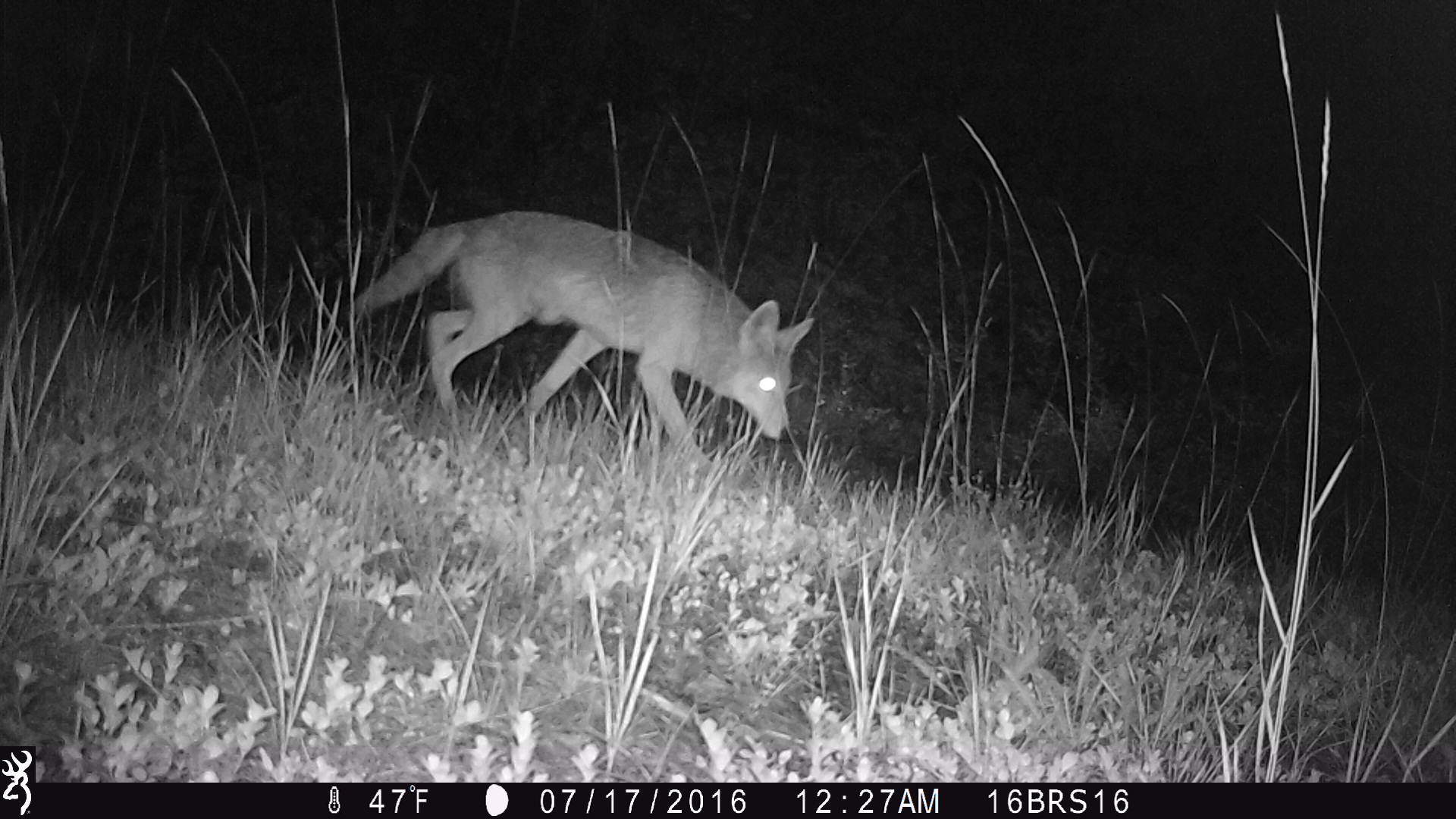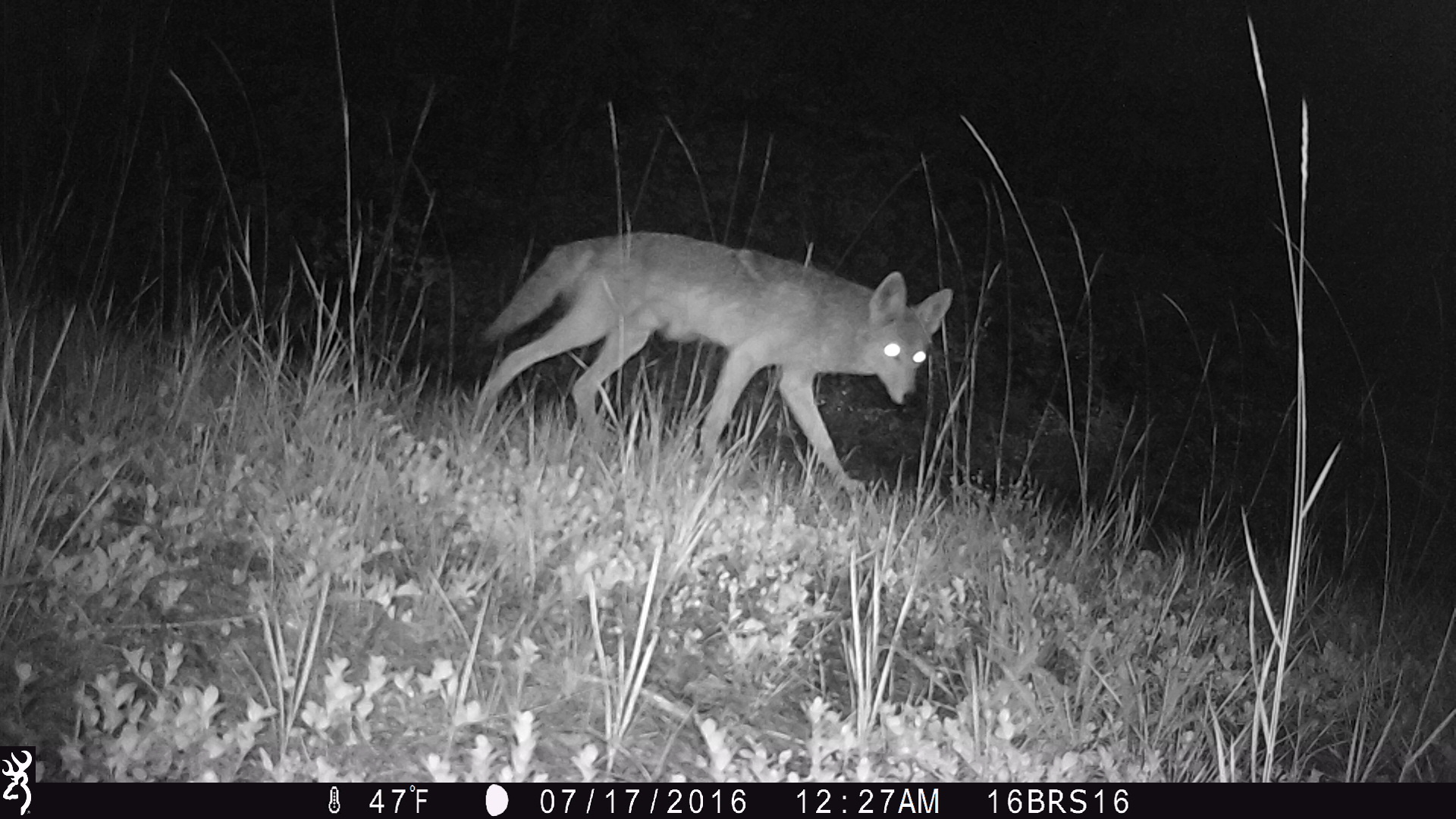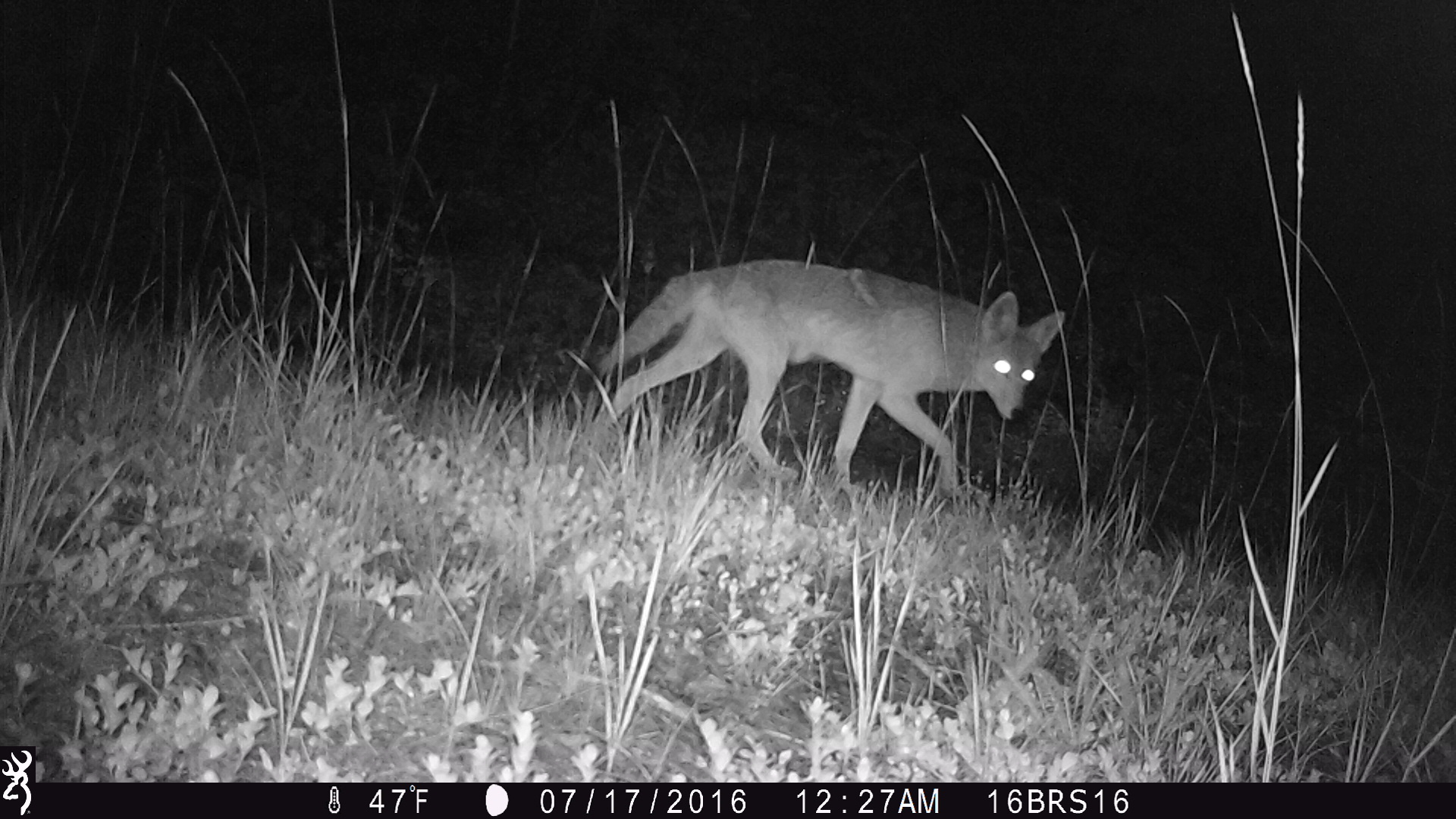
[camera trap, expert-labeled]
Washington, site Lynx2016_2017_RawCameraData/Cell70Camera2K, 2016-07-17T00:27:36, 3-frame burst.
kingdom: Animalia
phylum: Chordata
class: Mammalia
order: Carnivora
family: Canidae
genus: Canis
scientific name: Canis latrans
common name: coyote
Canis latrans (coyote). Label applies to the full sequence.